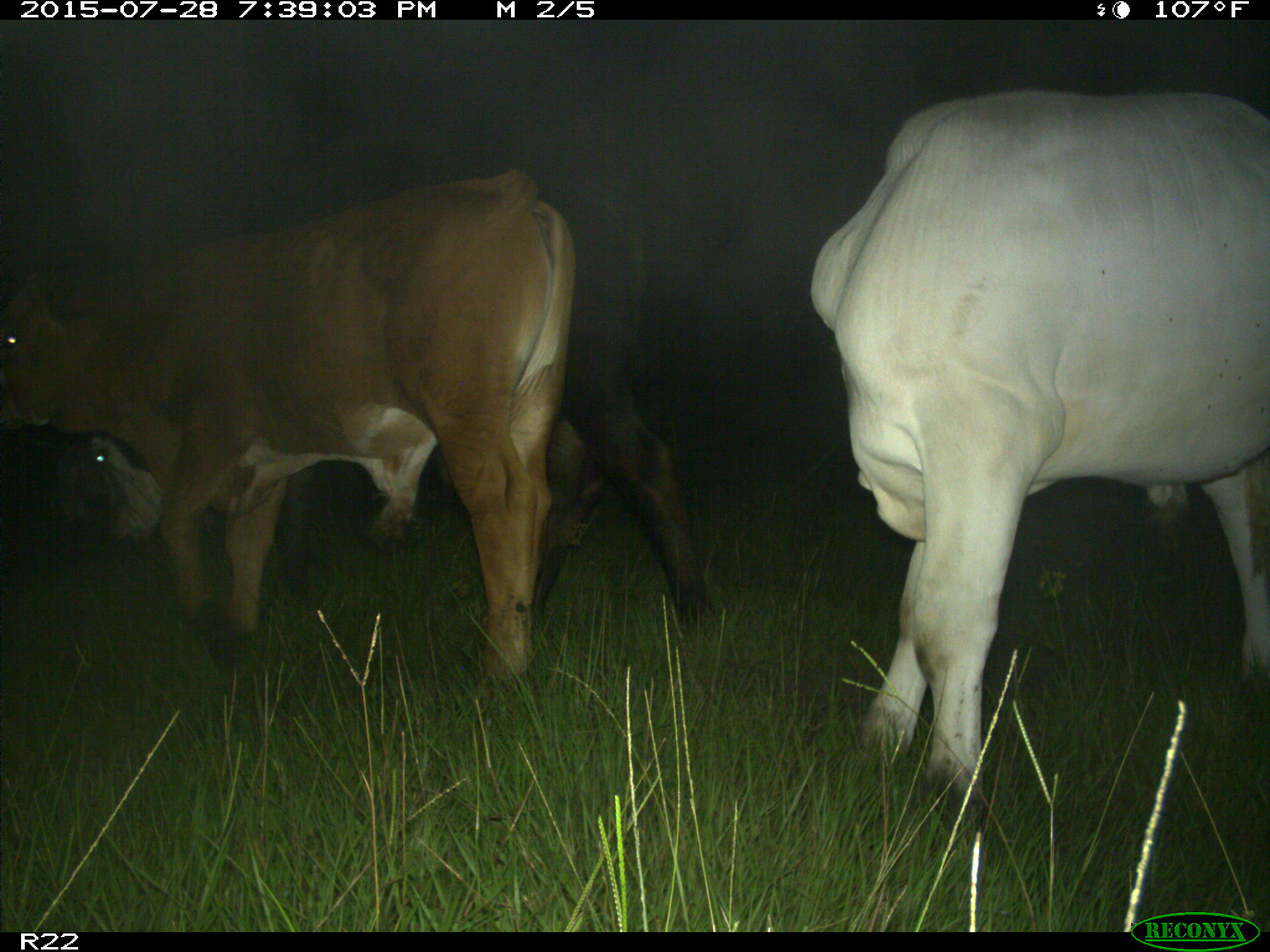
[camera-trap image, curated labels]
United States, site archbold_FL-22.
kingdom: Animalia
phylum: Chordata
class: Mammalia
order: Artiodactyla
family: Bovidae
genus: Bos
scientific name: Bos taurus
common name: domestic cow